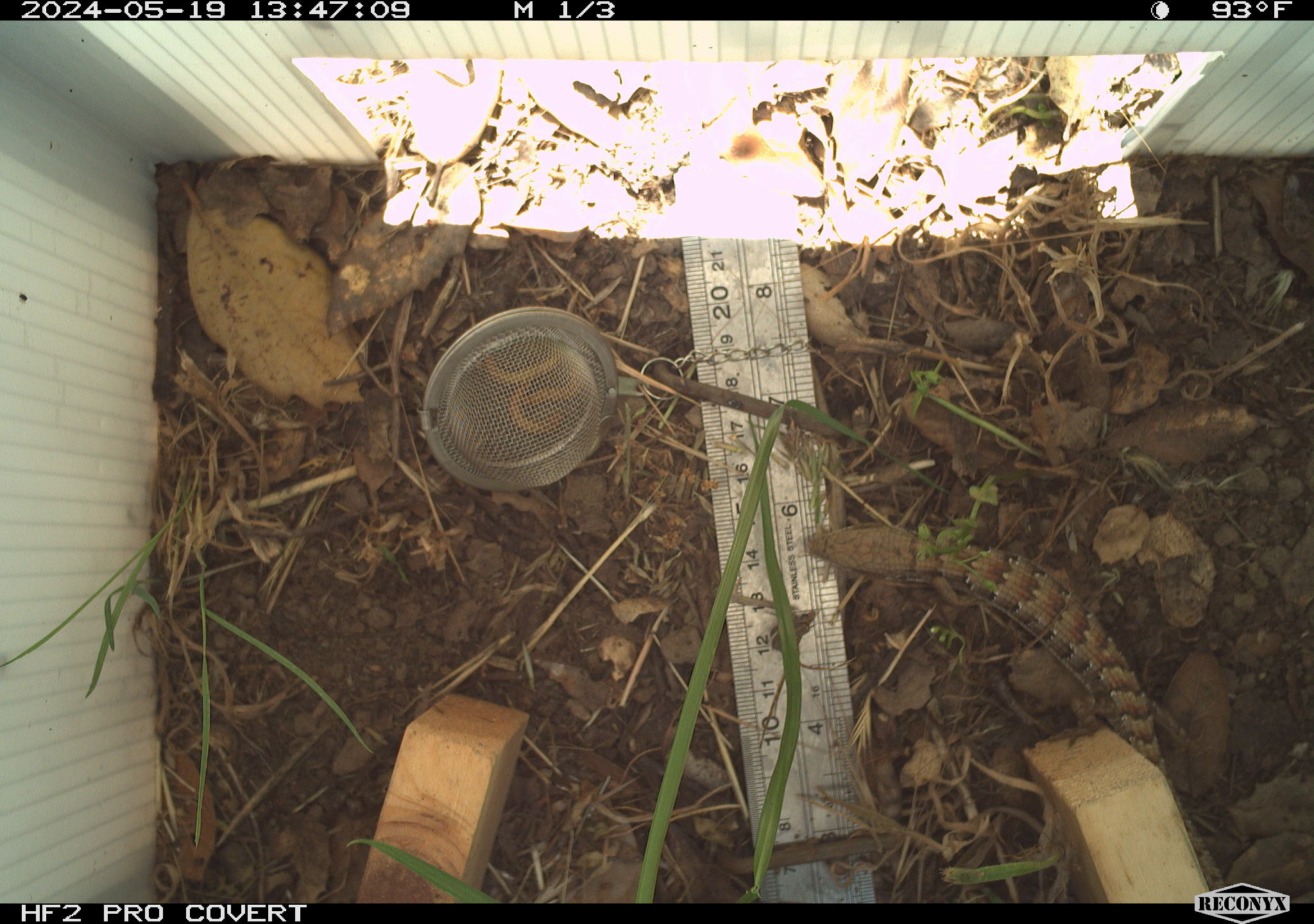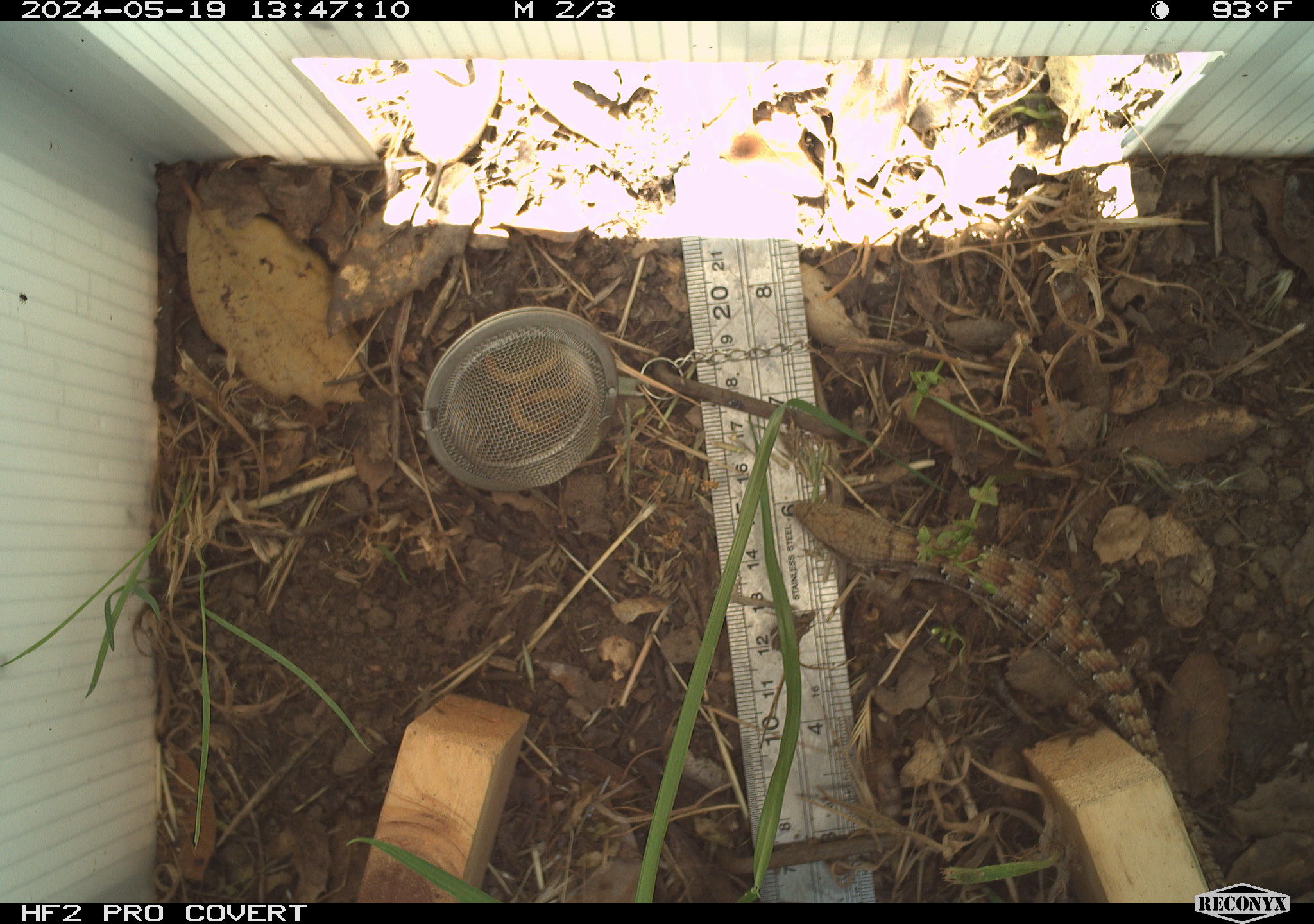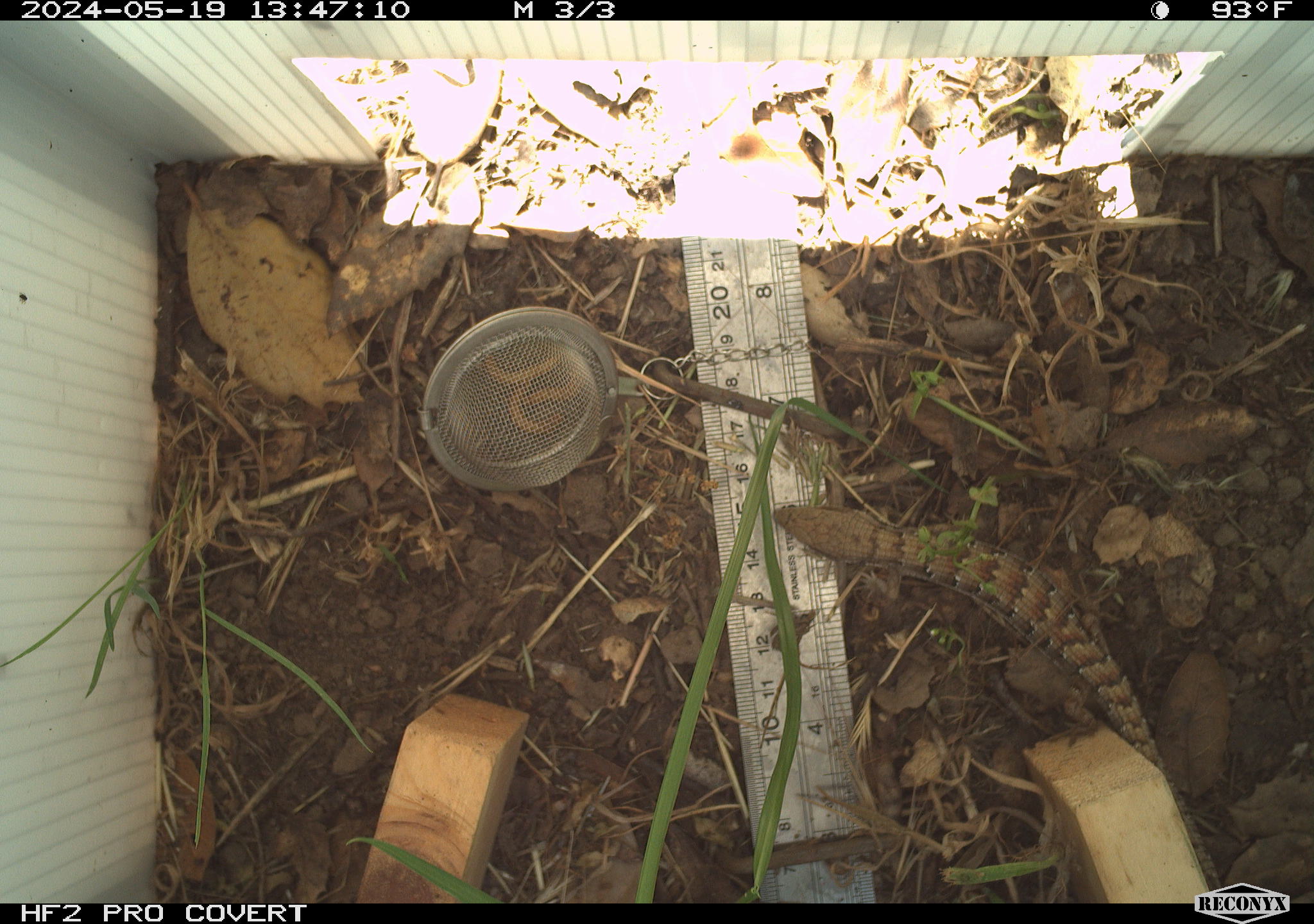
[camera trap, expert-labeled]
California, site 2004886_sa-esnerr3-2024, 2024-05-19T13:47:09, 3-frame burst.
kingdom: Animalia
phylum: Chordata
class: Reptilia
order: Squamata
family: Anguidae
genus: Elgaria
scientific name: Elgaria multicarinata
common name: southern alligator lizard